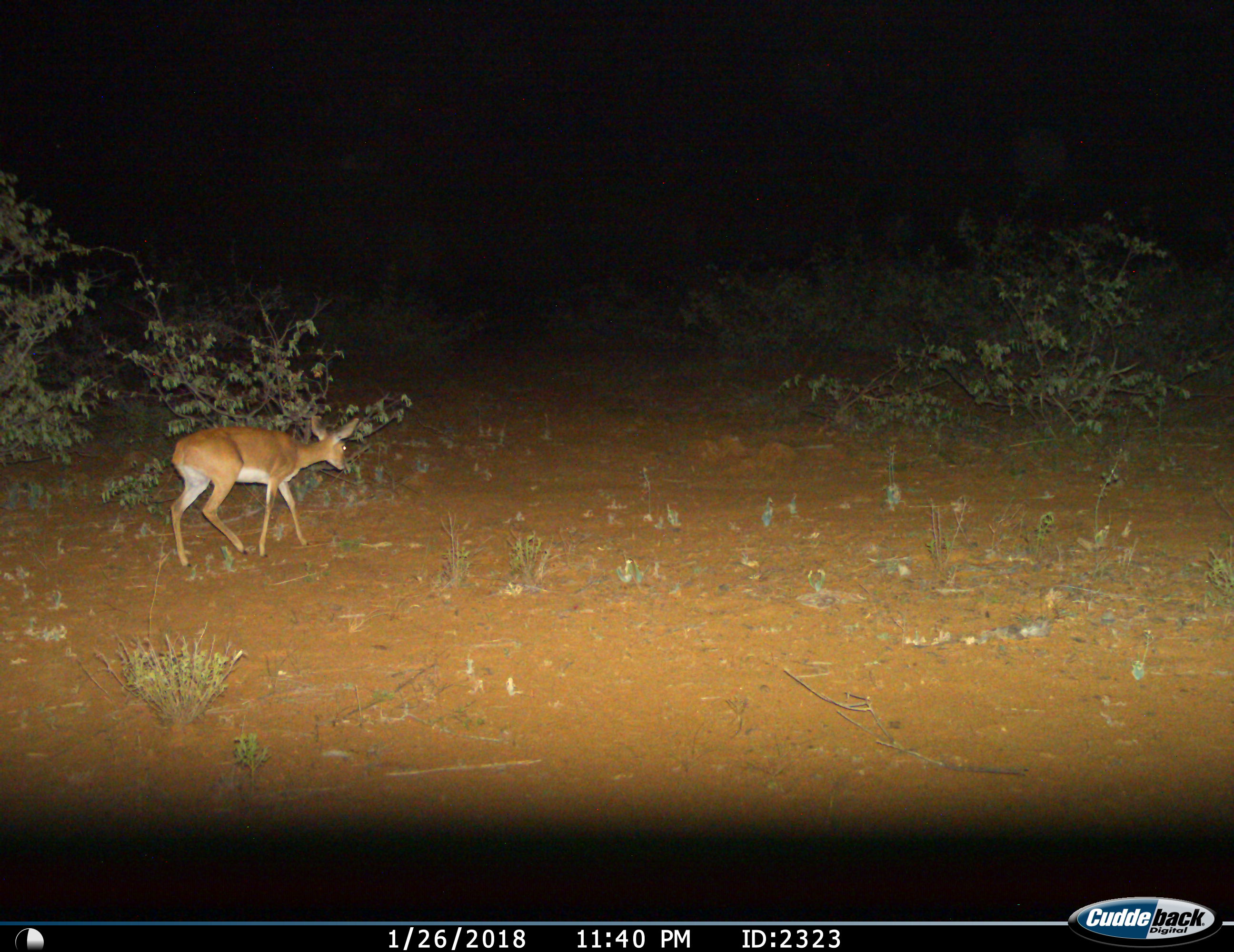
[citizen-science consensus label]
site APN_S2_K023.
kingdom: Animalia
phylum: Chordata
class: Mammalia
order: Artiodactyla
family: Bovidae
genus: Raphicerus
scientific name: Raphicerus campestris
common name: steenbok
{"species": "steenbok (Raphicerus campestris)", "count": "1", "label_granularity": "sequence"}